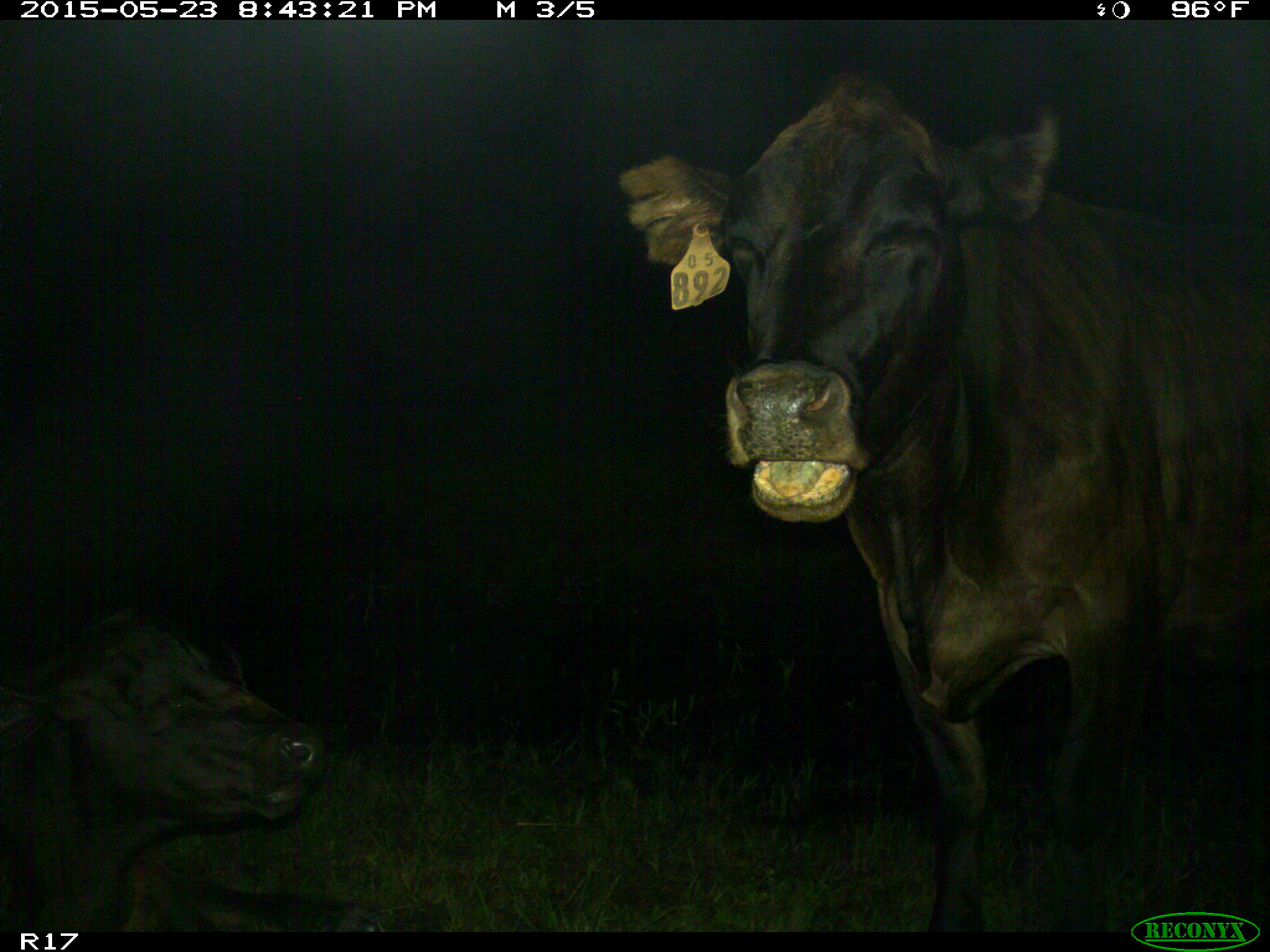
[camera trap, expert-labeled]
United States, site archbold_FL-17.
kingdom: Animalia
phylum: Chordata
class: Mammalia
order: Artiodactyla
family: Bovidae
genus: Bos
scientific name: Bos taurus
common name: domestic cow